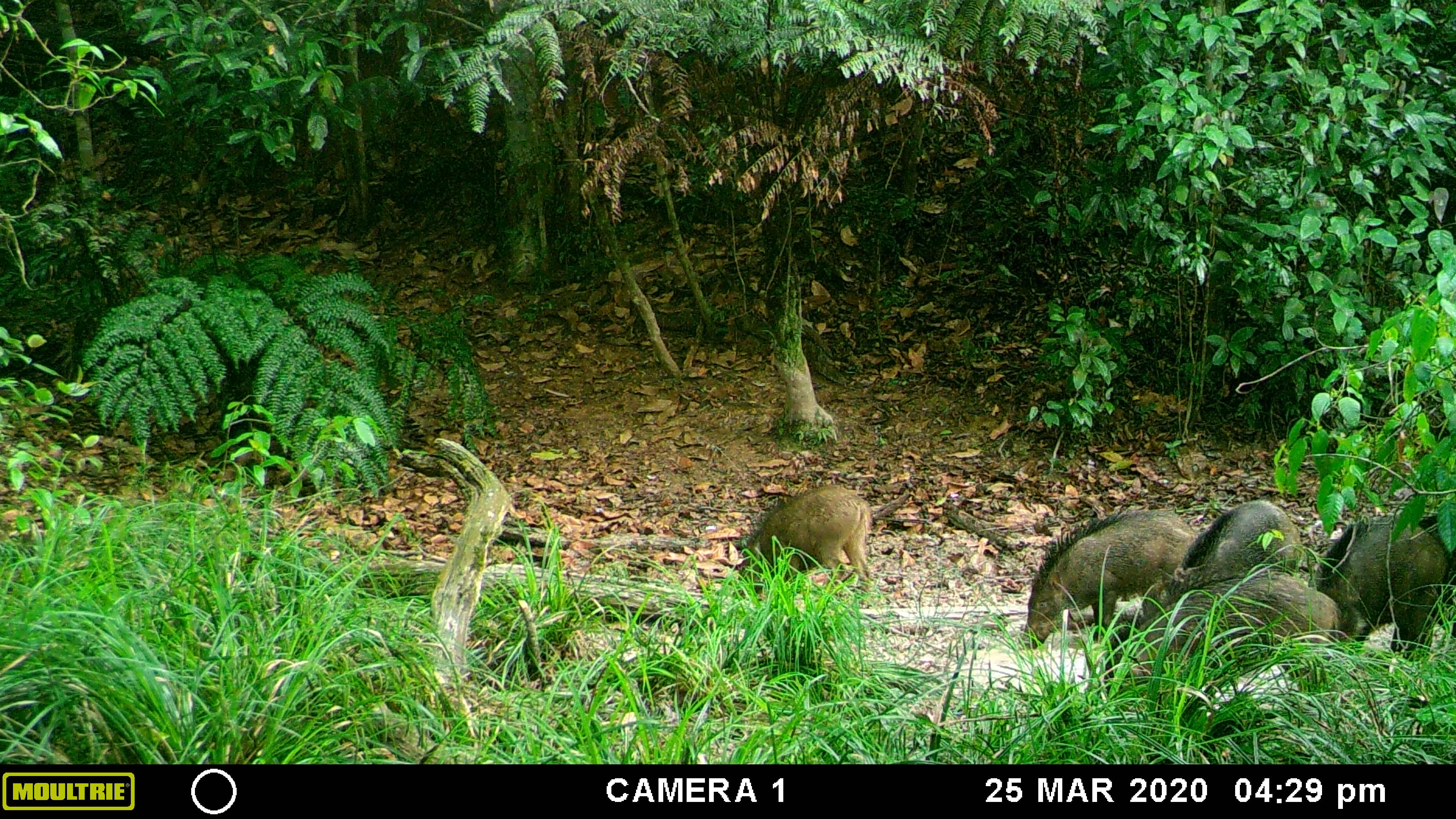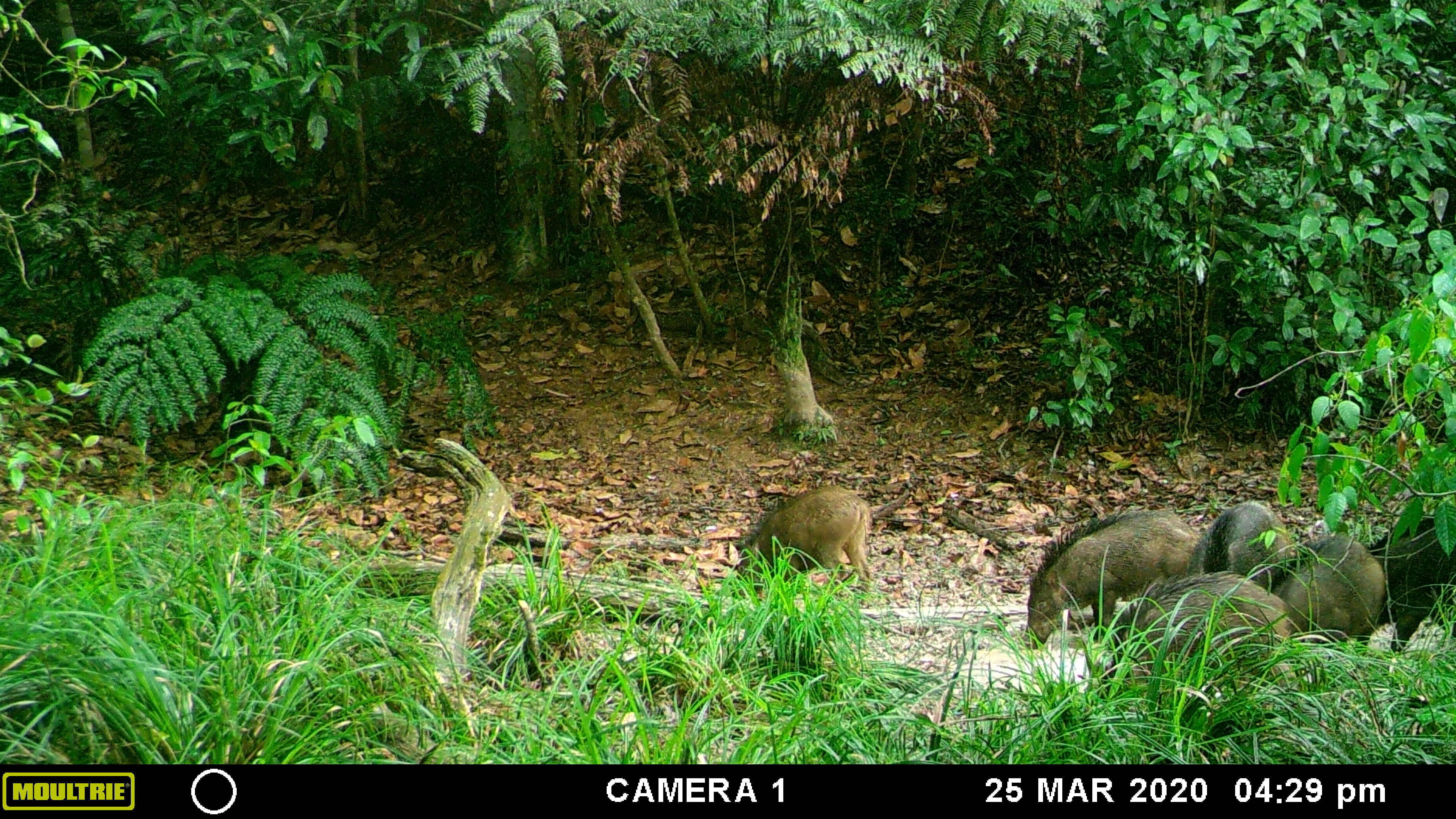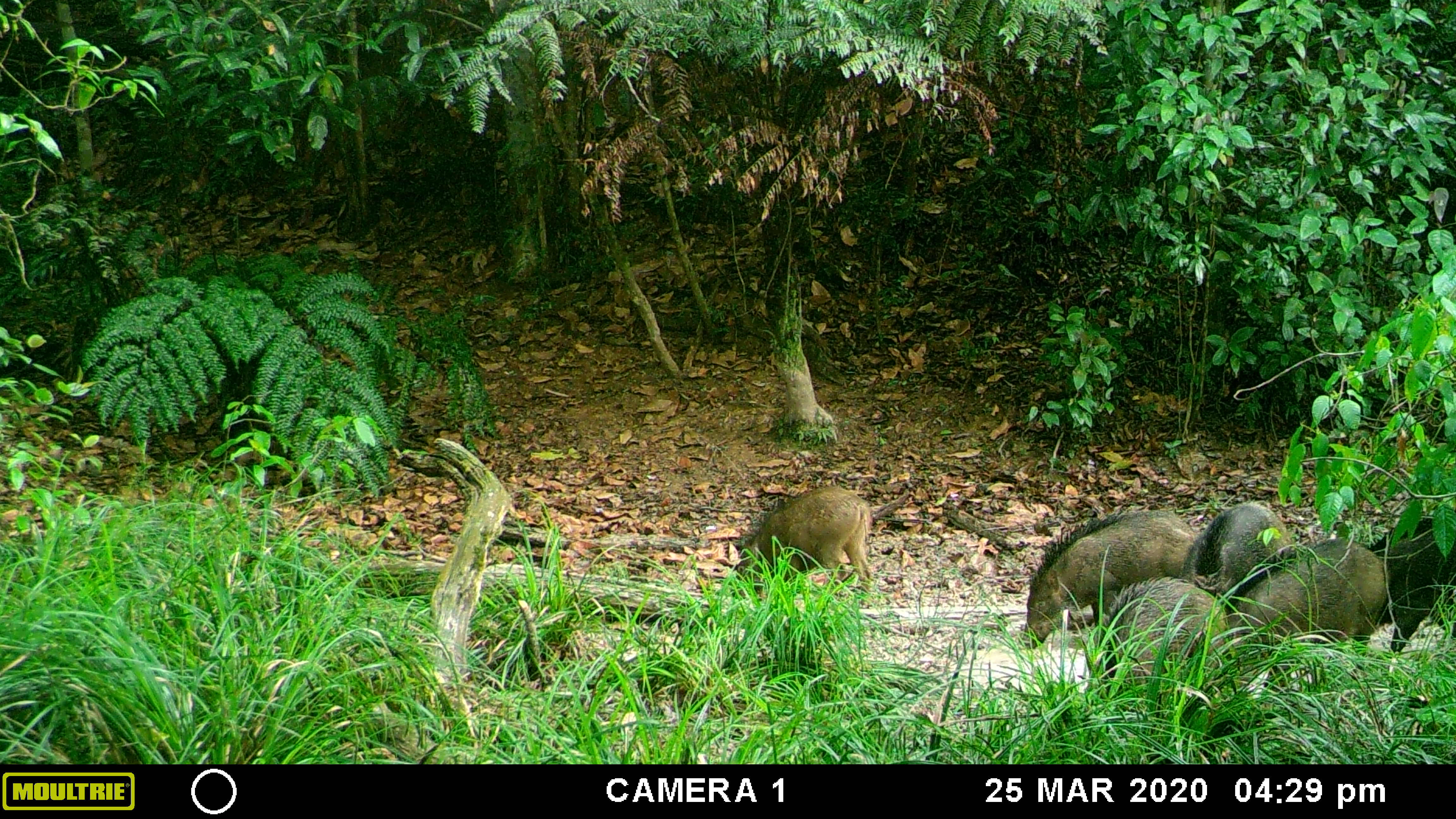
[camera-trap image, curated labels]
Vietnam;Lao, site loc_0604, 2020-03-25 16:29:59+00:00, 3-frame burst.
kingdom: Animalia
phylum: Chordata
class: Mammalia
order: Artiodactyla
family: Suidae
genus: Sus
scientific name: Sus scrofa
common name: eurasian wild pig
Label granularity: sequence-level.